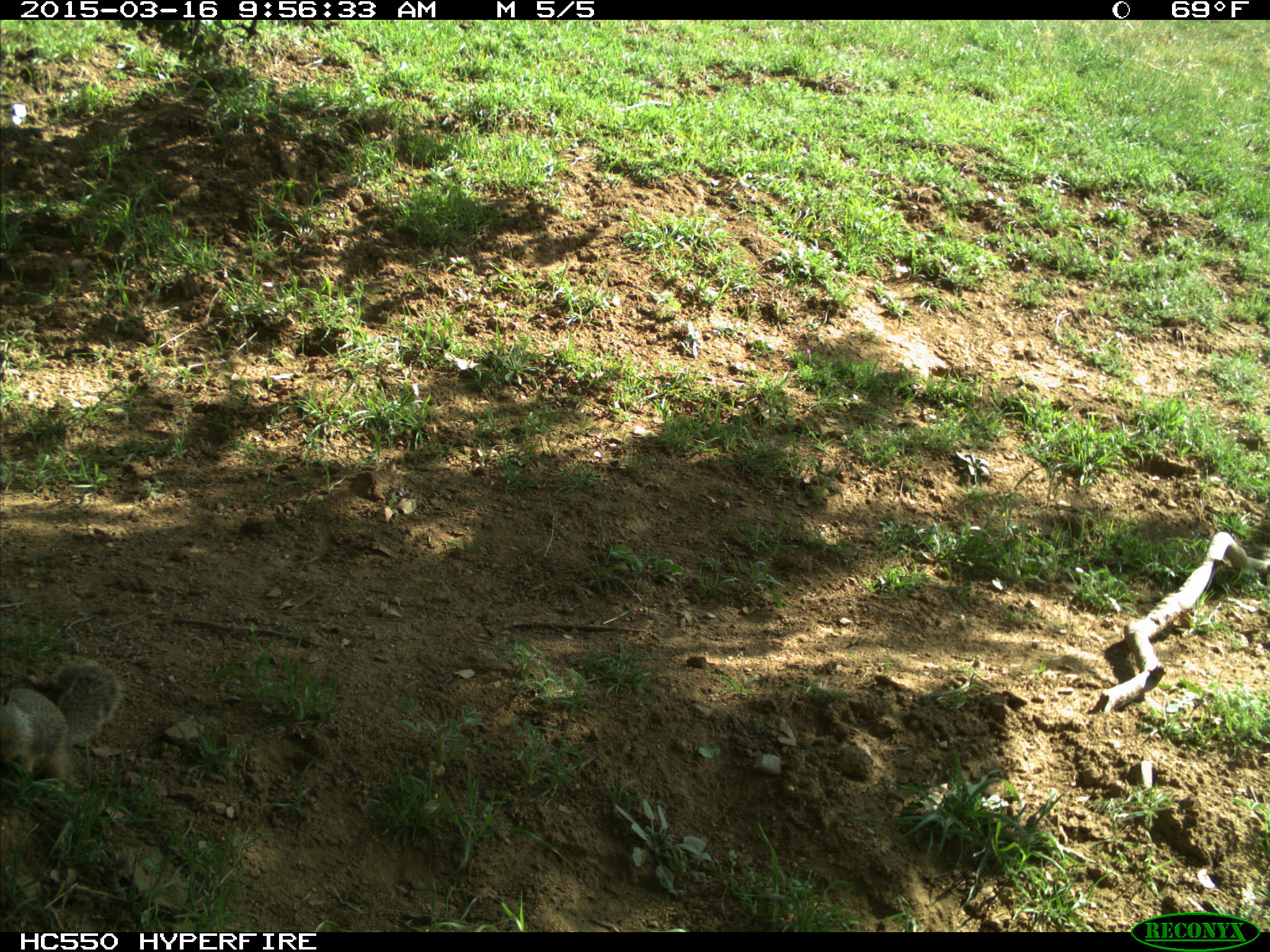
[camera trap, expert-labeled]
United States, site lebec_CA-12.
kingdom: Animalia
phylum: Chordata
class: Mammalia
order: Rodentia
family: Sciuridae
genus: Otospermophilus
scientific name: Otospermophilus beecheyi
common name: california ground squirrel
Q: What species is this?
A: Otospermophilus beecheyi (california ground squirrel).